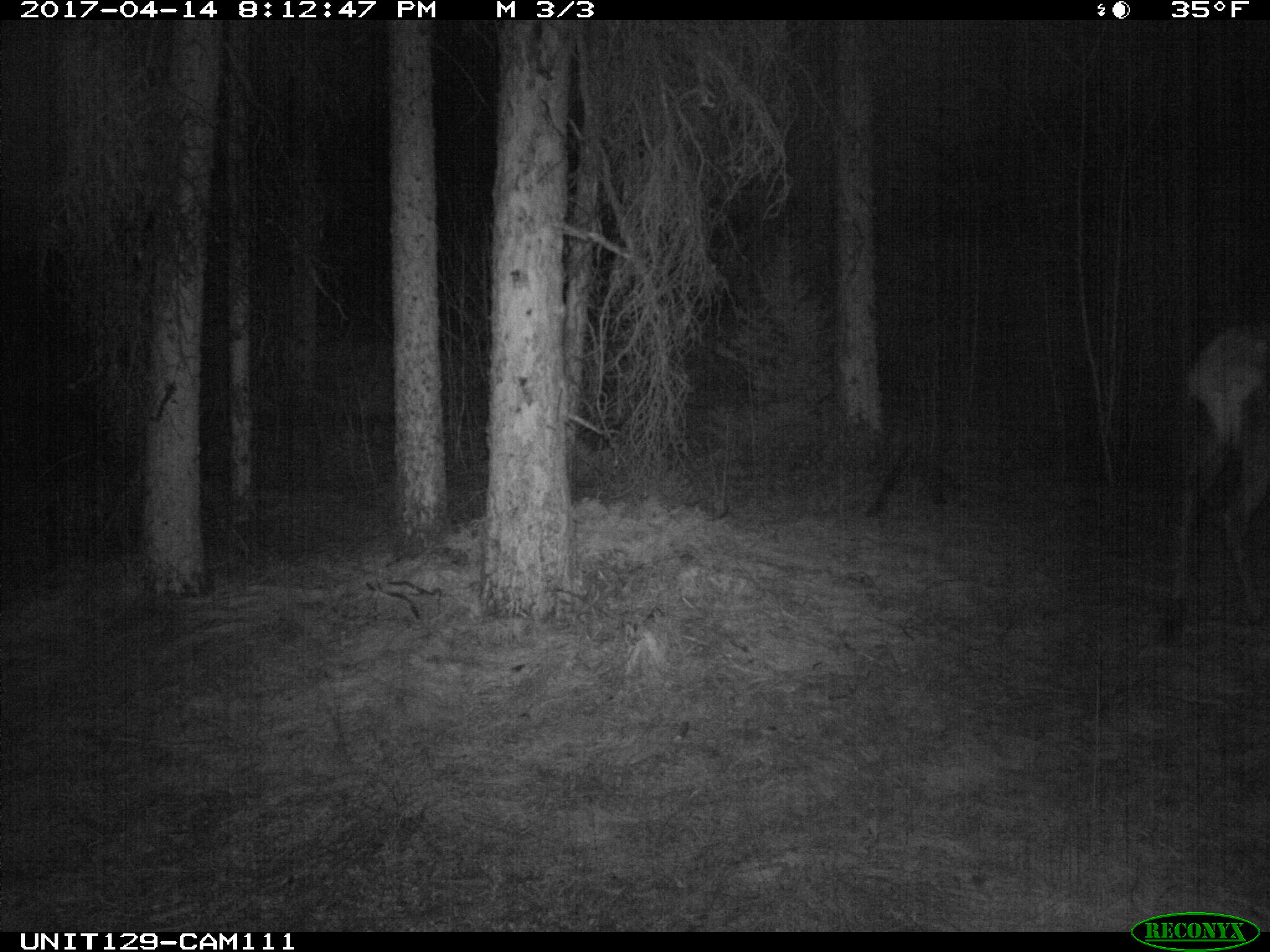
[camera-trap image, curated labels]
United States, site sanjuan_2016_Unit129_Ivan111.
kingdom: Animalia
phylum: Chordata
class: Mammalia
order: Artiodactyla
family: Cervidae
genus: Cervus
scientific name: Cervus elaphus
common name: red deer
Cervus elaphus (red deer).